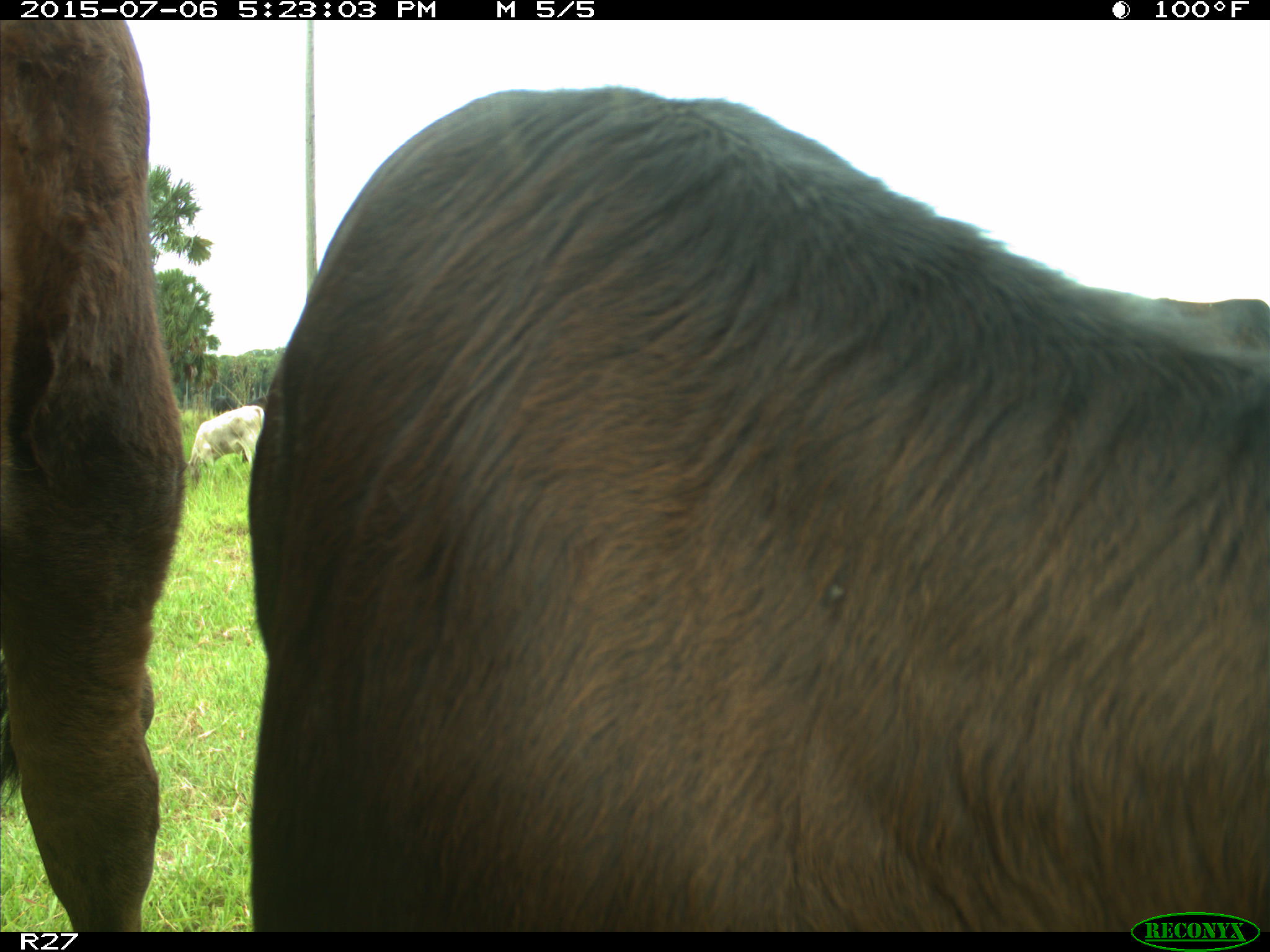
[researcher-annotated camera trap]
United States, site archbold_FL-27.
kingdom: Animalia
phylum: Chordata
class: Mammalia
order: Artiodactyla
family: Bovidae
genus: Bos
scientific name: Bos taurus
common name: domestic cow